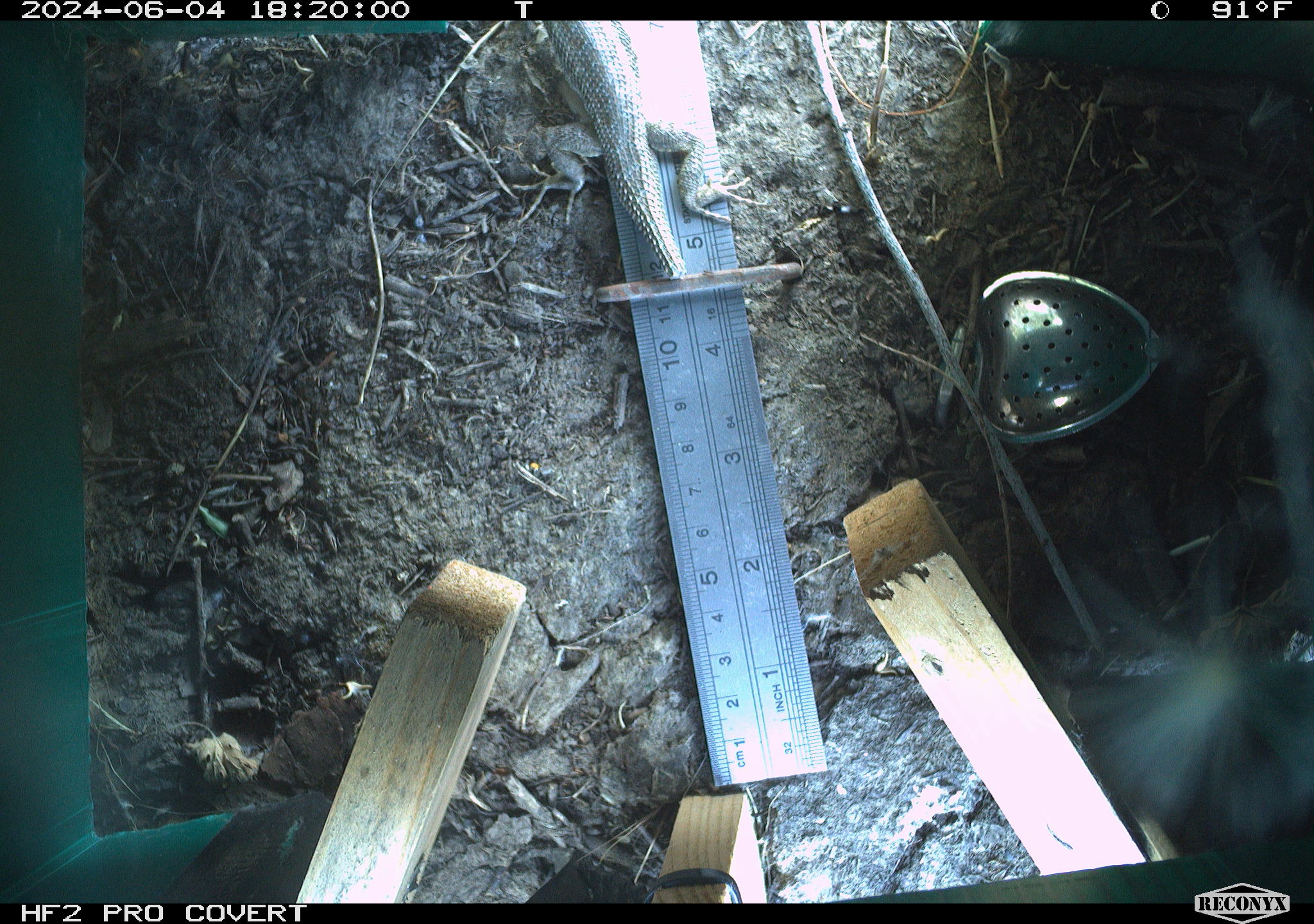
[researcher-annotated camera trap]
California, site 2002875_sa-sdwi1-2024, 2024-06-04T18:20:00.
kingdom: Animalia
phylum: Chordata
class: Reptilia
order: Squamata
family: Phrynosomatidae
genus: Sceloporus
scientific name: Sceloporus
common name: spiny lizards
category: sceloporus species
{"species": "sceloporus species (spiny lizards) (Sceloporus)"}